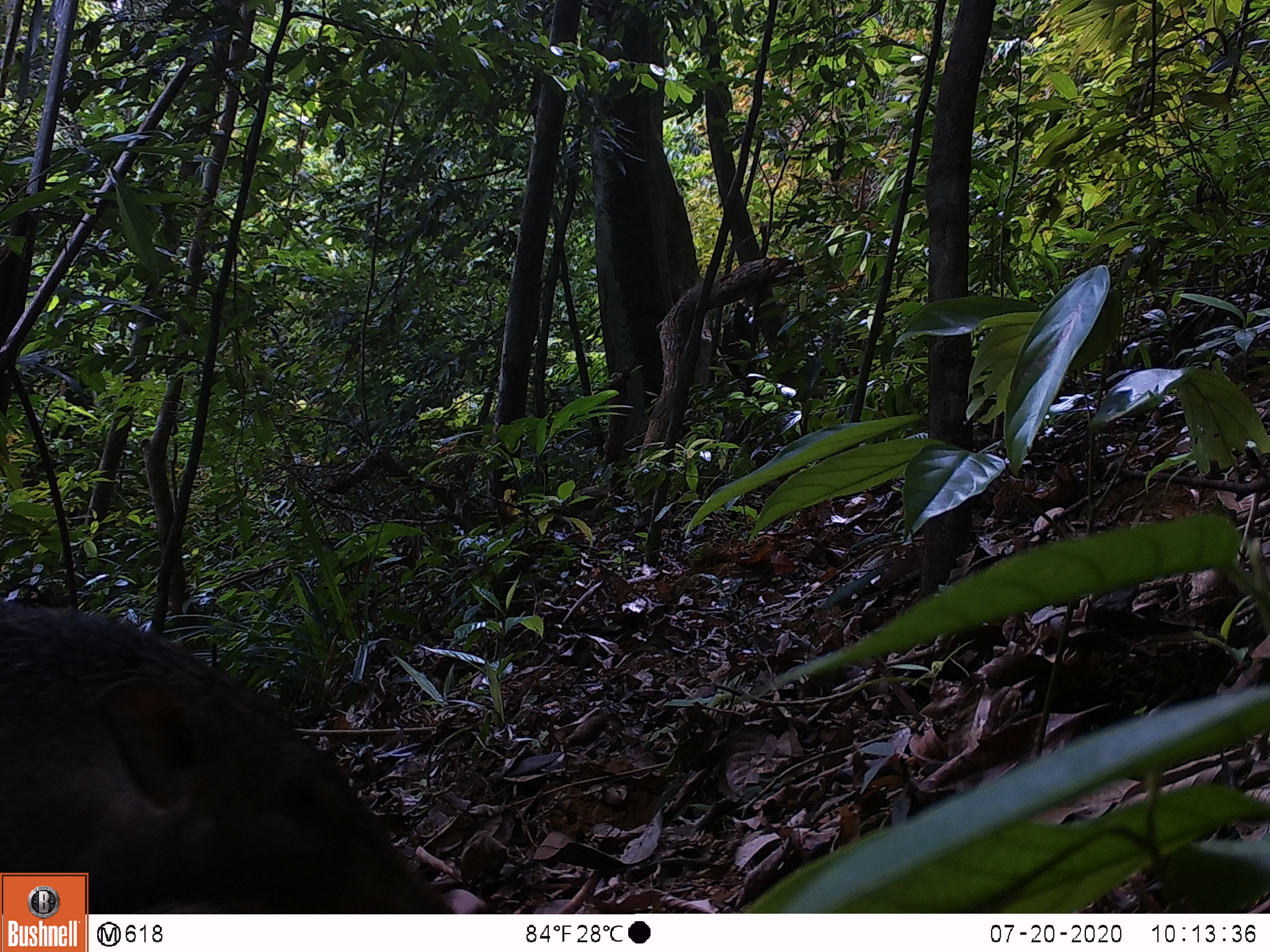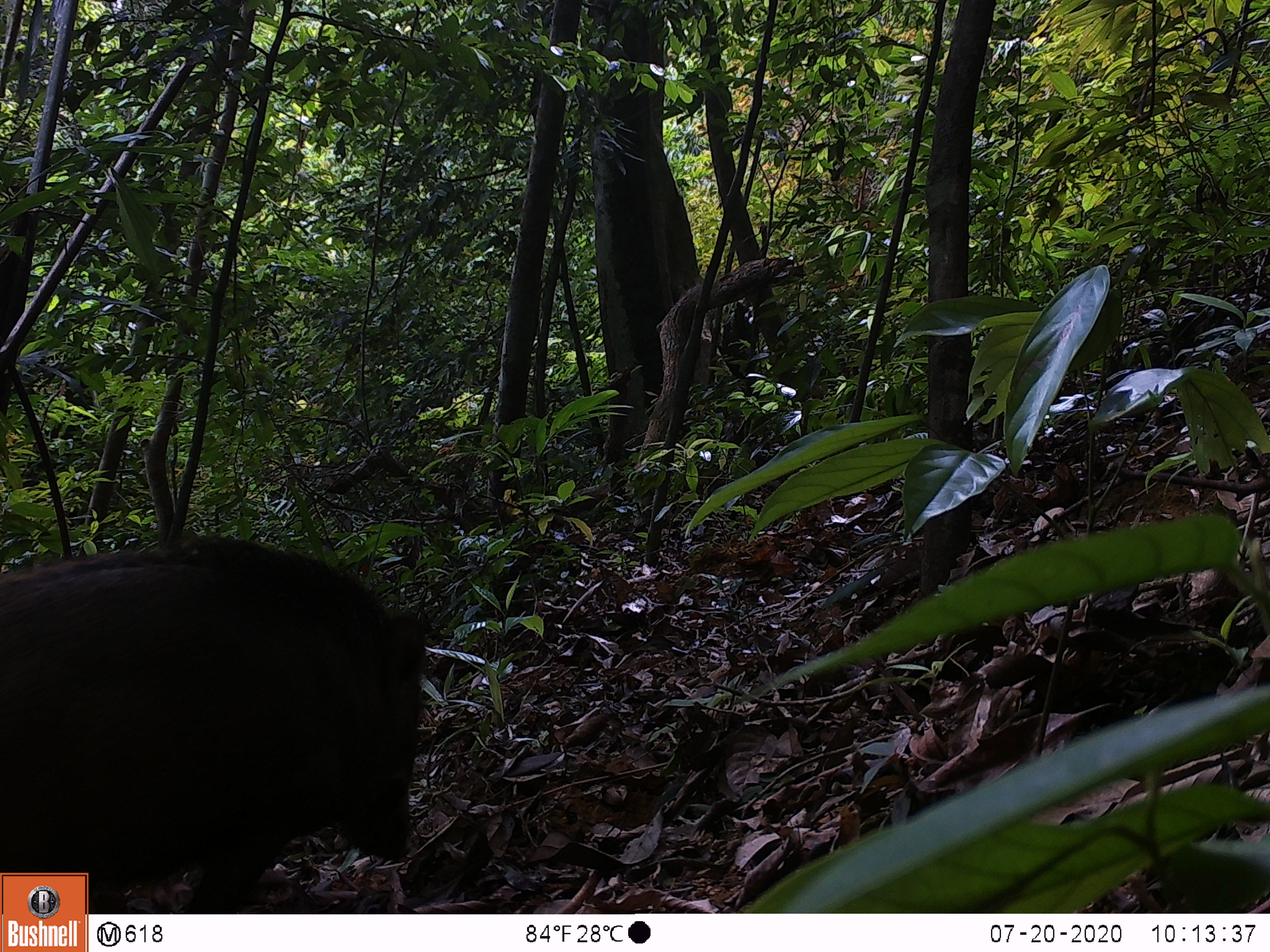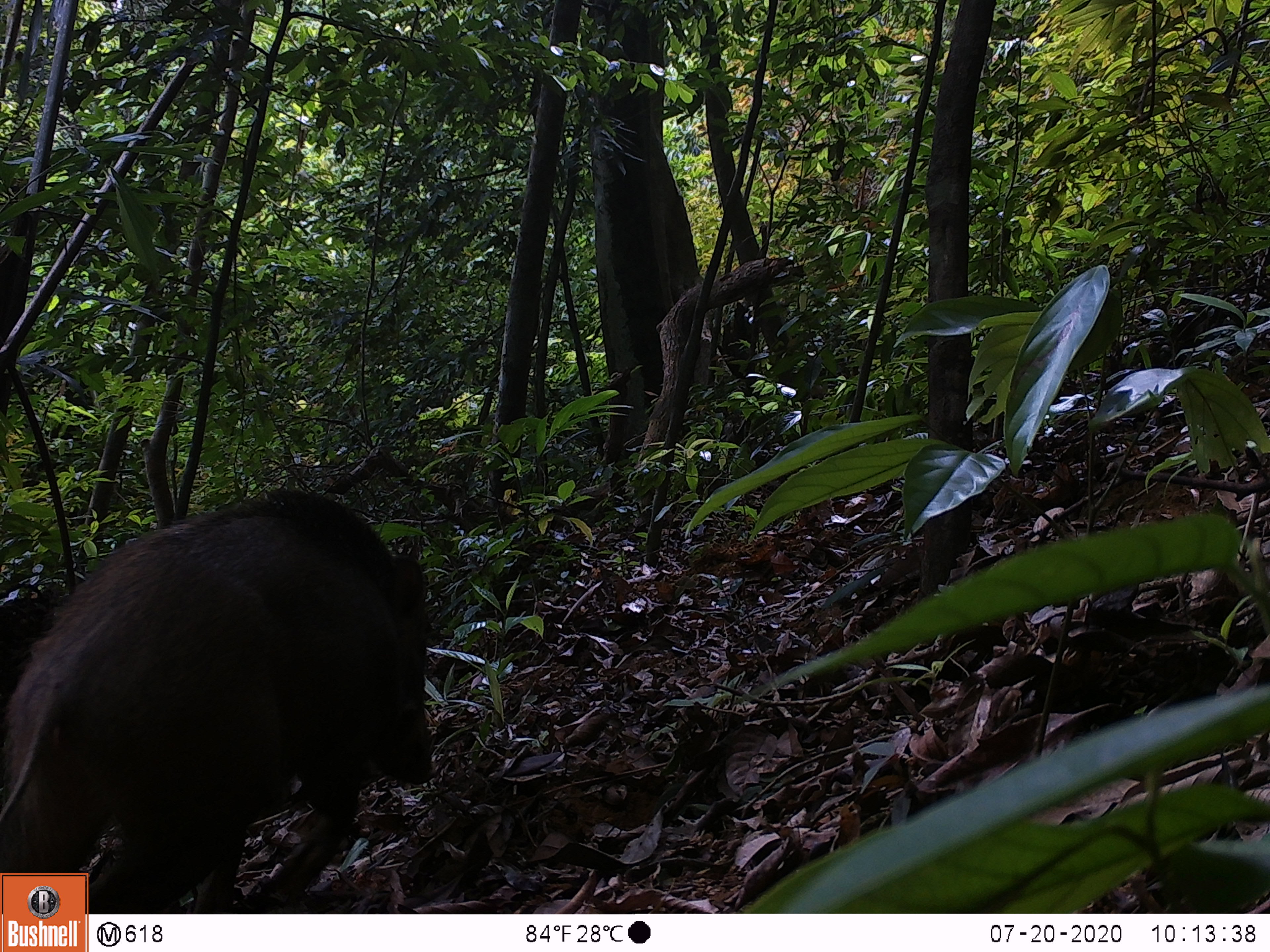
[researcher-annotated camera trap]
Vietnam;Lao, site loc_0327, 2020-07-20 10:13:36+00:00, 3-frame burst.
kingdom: Animalia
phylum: Chordata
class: Mammalia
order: Artiodactyla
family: Suidae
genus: Sus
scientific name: Sus scrofa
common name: eurasian wild pig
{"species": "eurasian wild pig (Sus scrofa)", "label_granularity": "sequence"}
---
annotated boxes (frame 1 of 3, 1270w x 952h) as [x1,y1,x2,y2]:
eurasian wild pig: [0,598,451,914]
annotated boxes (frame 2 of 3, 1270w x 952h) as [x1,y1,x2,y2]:
eurasian wild pig: [0,524,427,914]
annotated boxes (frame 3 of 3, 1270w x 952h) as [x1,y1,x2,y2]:
eurasian wild pig: [0,482,433,914]